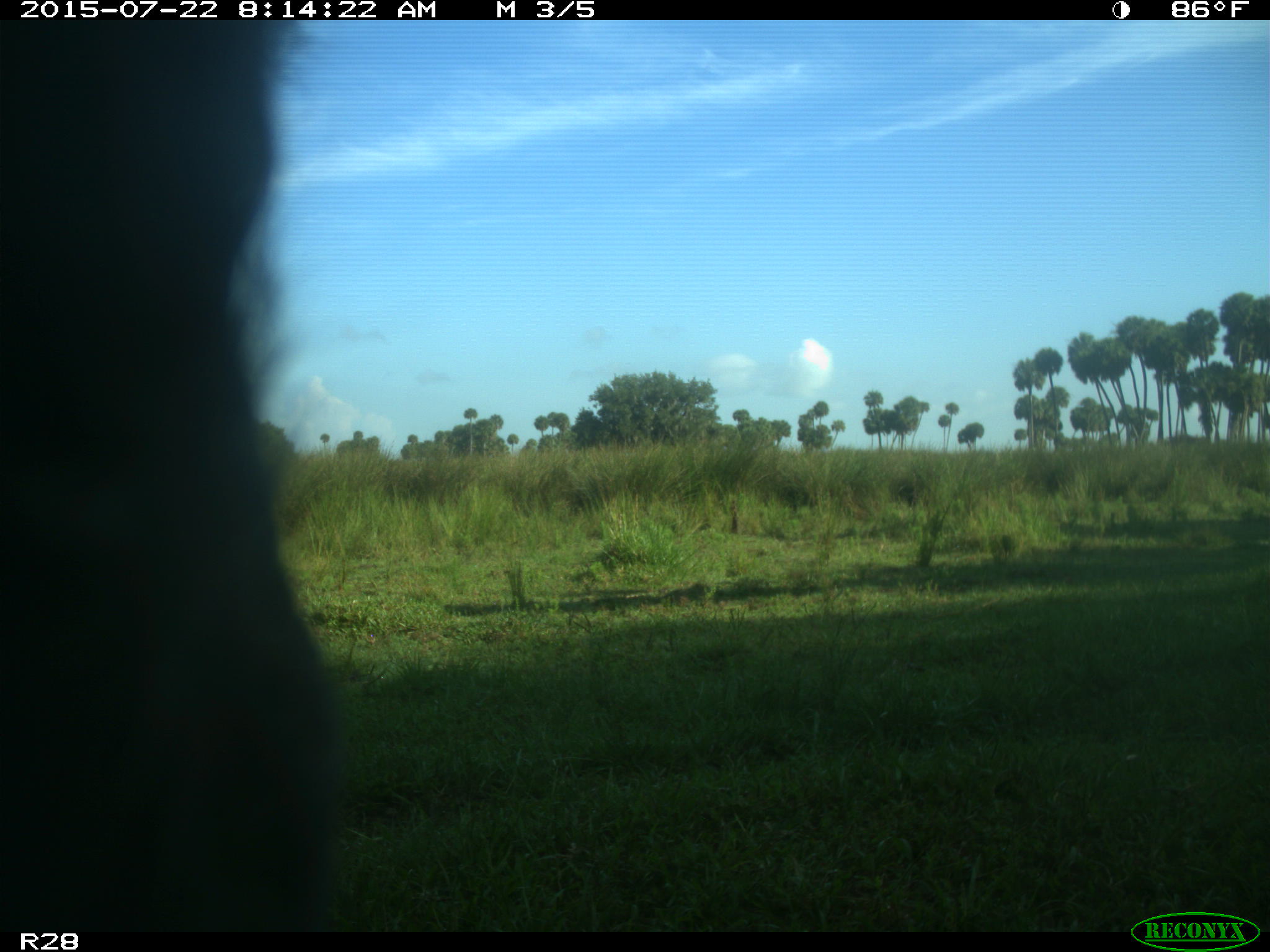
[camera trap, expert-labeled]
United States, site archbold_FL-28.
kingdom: Animalia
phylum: Chordata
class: Mammalia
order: Artiodactyla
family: Bovidae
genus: Bos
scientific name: Bos taurus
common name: domestic cow